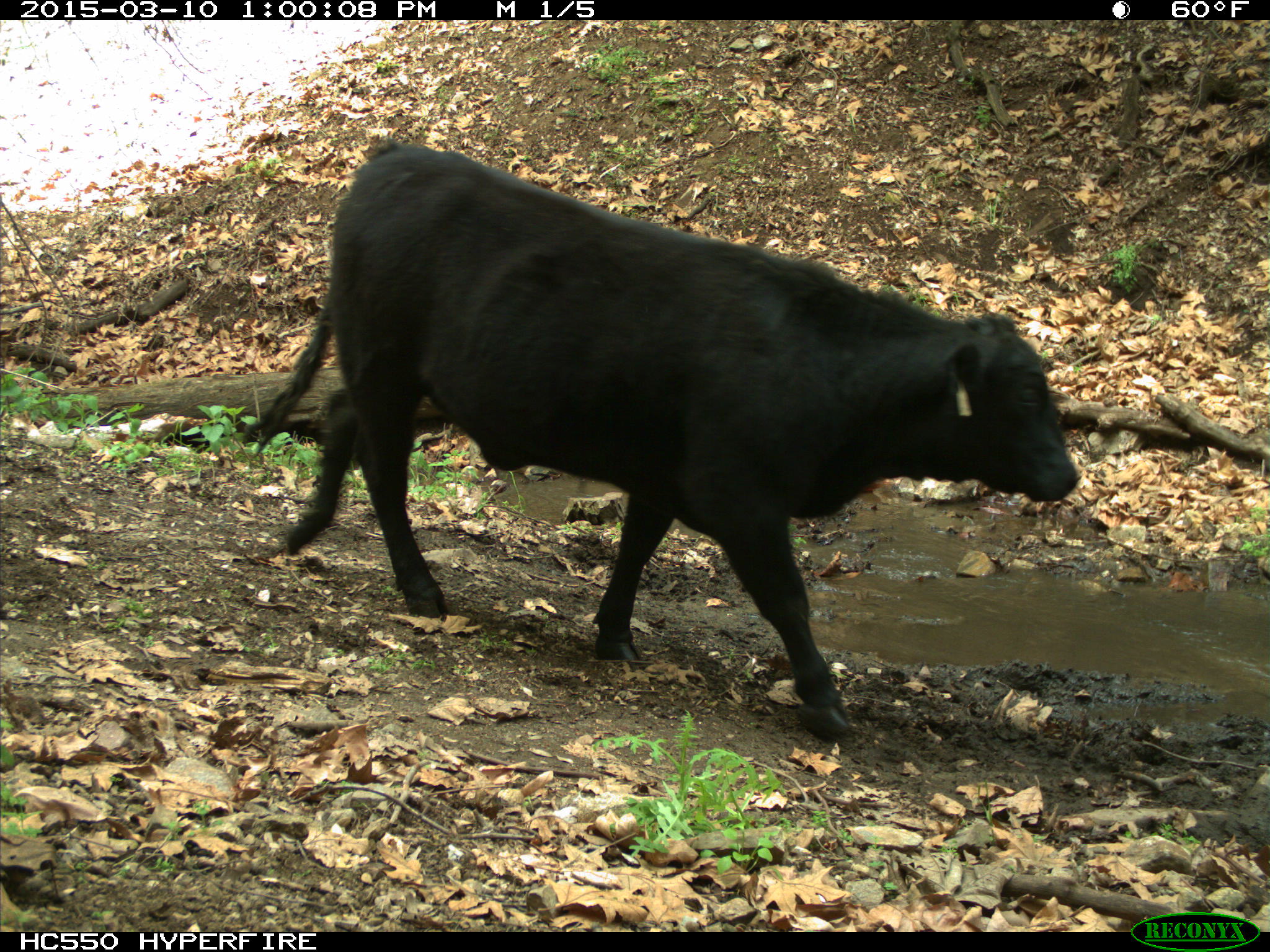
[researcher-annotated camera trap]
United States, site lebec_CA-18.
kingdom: Animalia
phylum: Chordata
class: Mammalia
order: Artiodactyla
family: Bovidae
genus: Bos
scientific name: Bos taurus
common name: domestic cow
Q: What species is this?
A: Bos taurus (domestic cow).